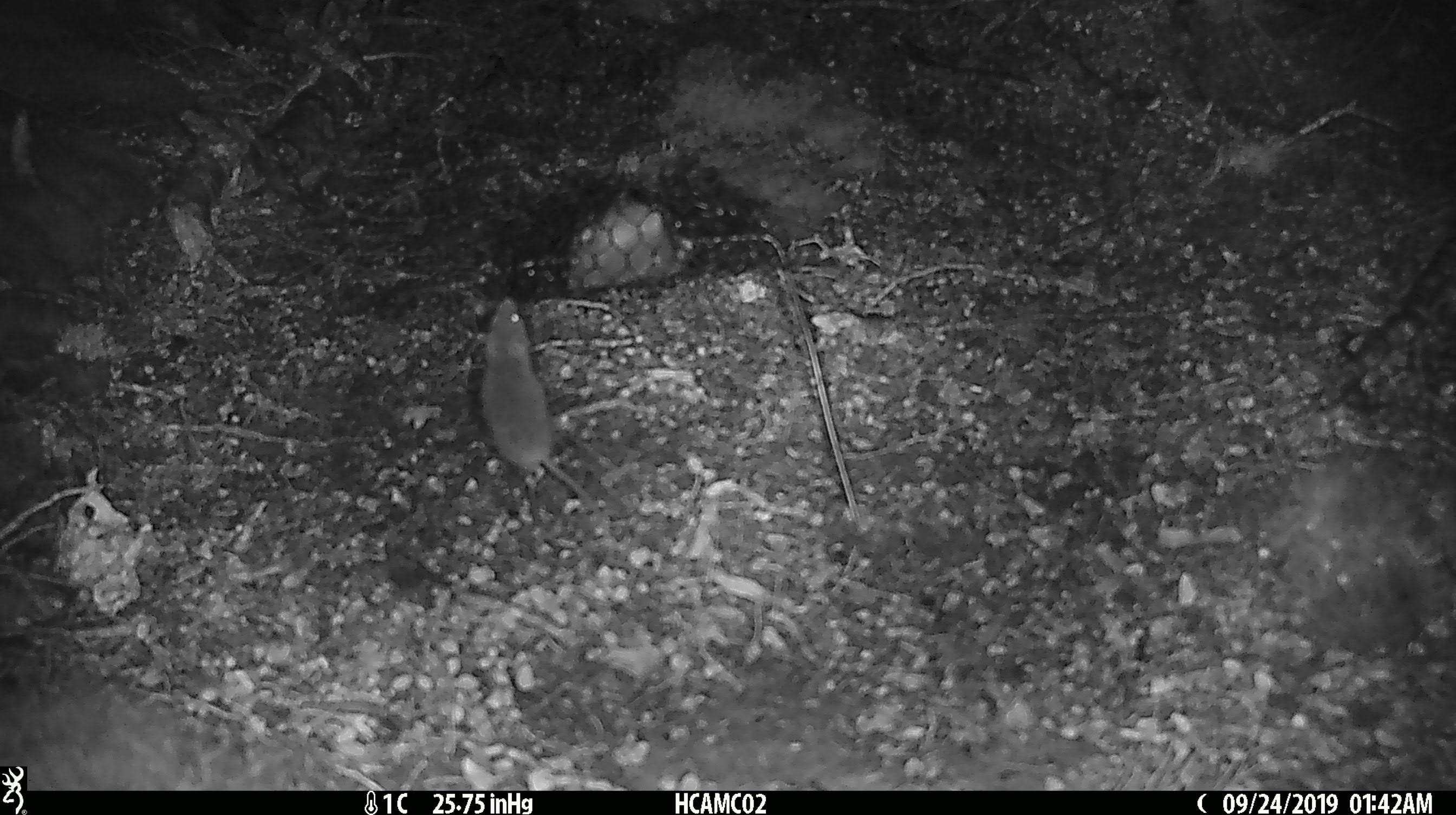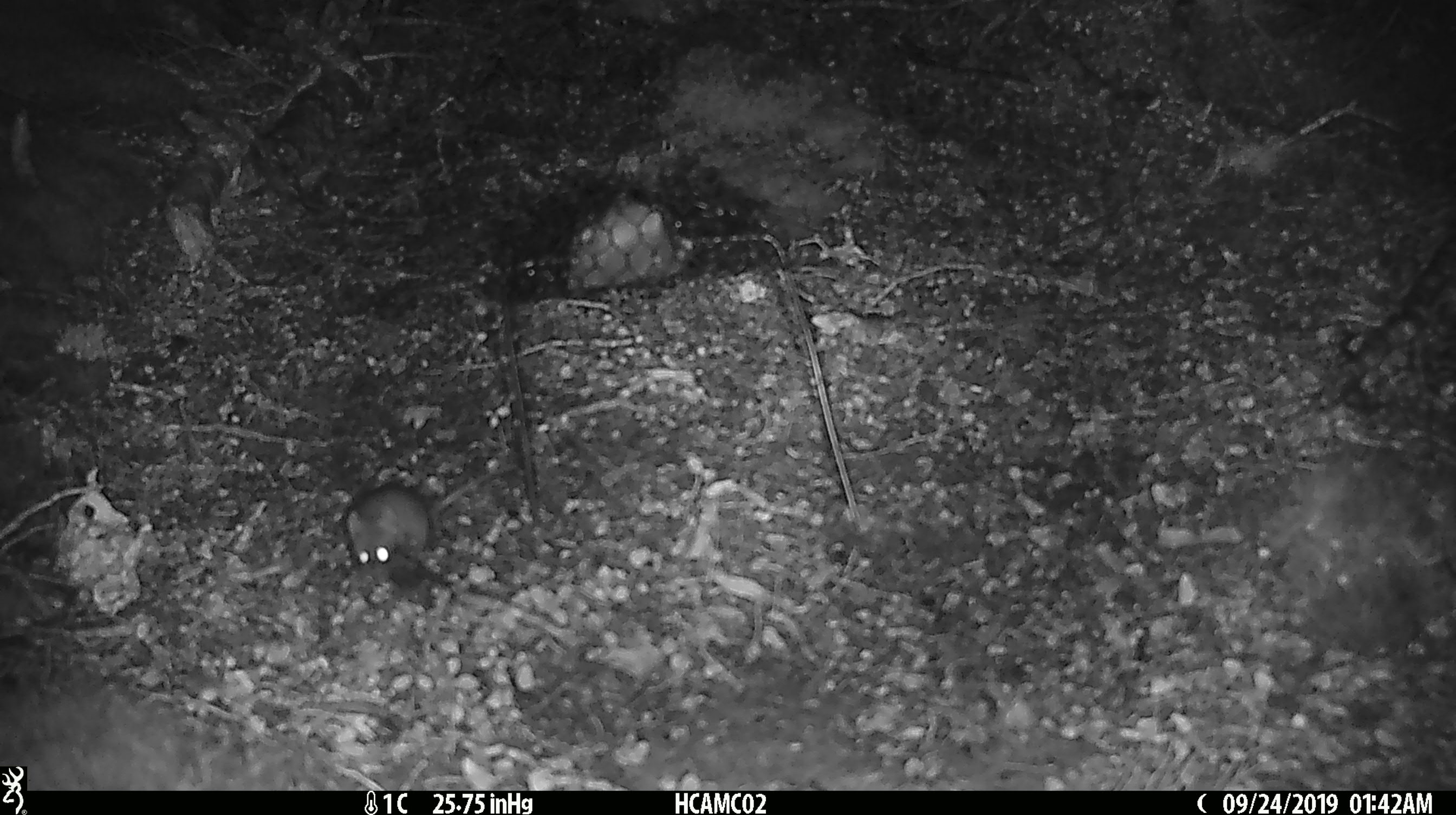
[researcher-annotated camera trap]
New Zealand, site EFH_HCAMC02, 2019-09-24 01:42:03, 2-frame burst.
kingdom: Animalia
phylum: Chordata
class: Mammalia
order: Rodentia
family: Muridae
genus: Mus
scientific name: Mus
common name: mouse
Mouse (Mus).